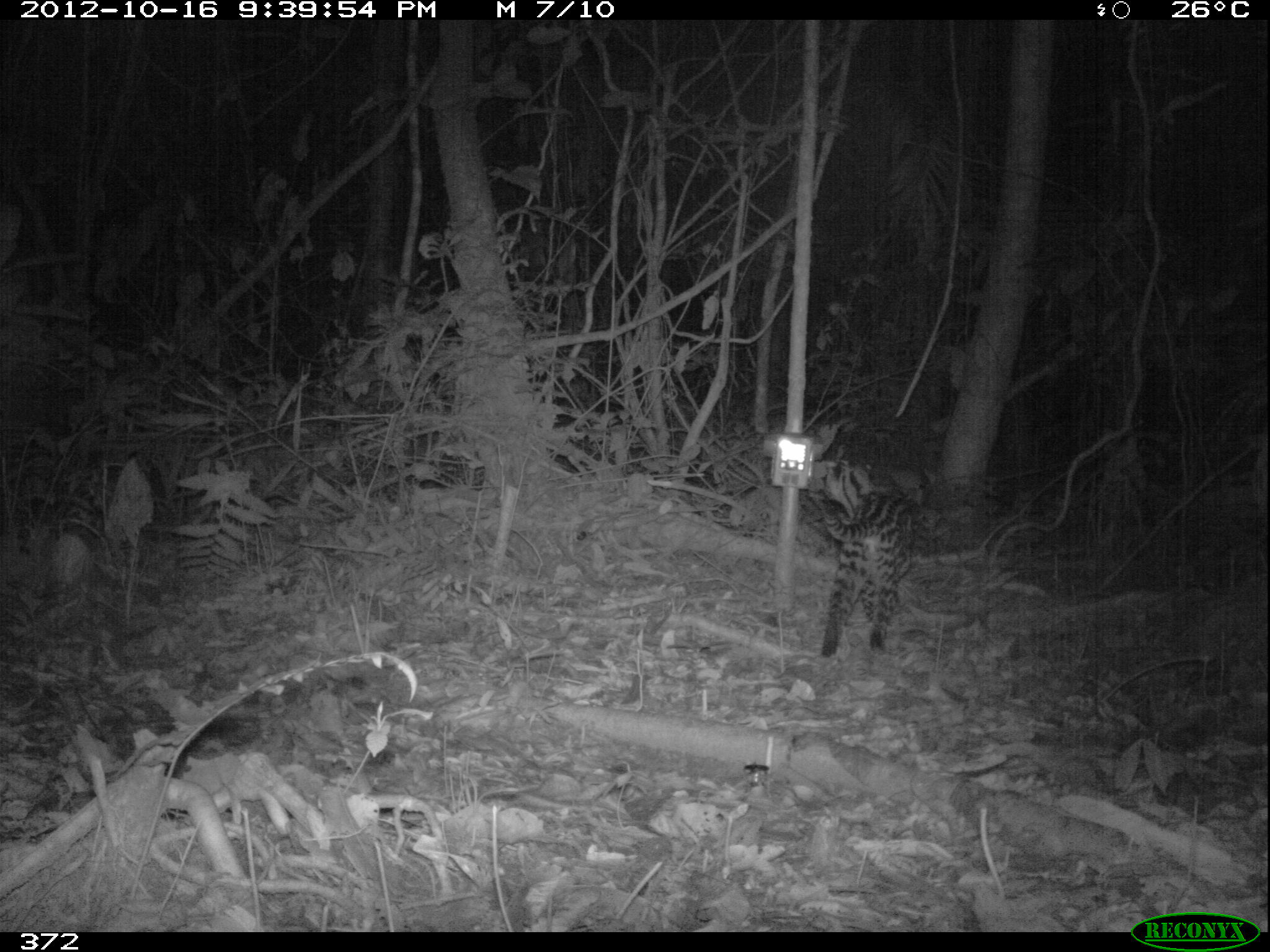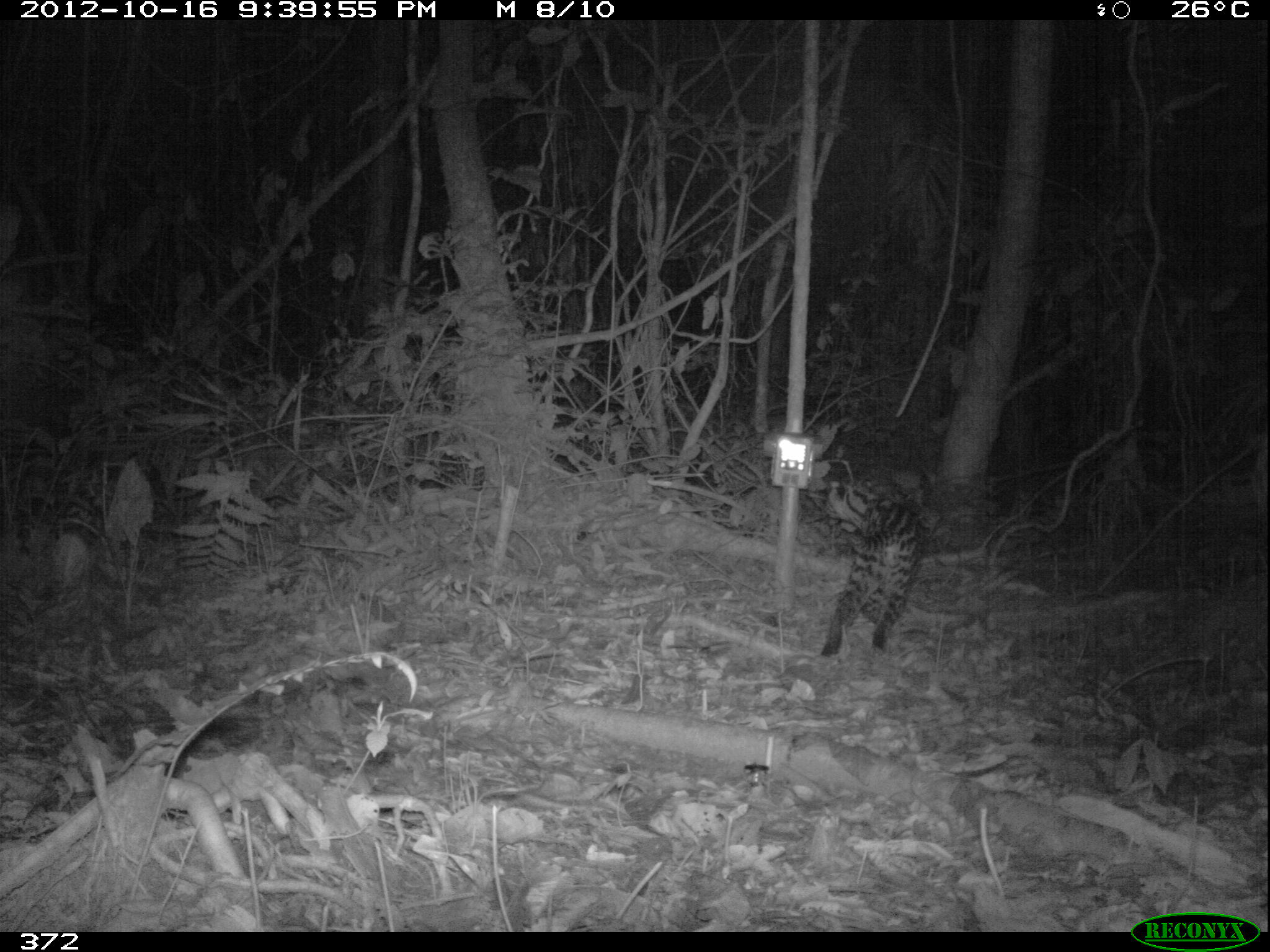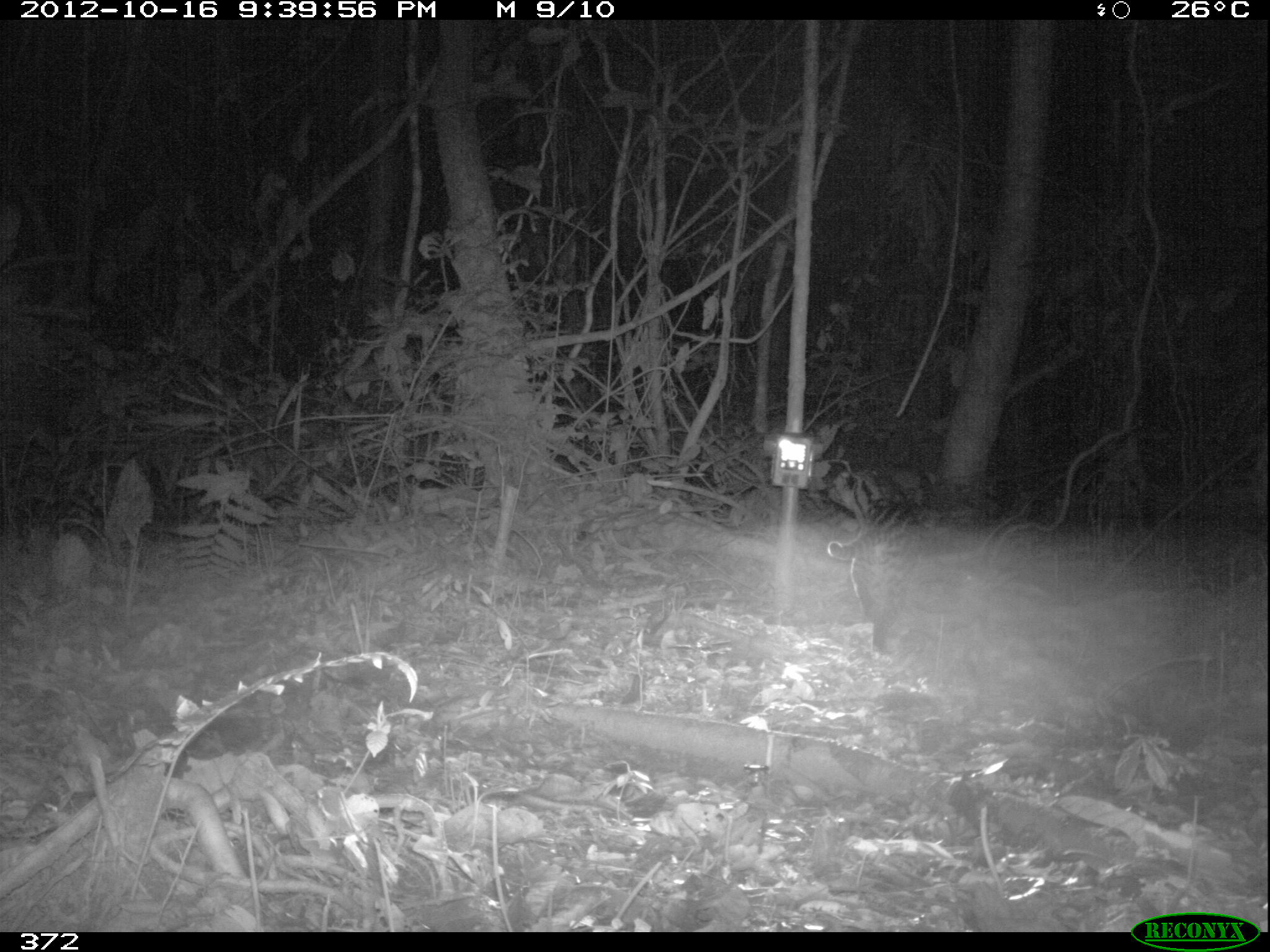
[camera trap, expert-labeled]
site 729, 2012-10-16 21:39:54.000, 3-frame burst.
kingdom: Animalia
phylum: Chordata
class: Mammalia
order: Carnivora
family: Felidae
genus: Leopardus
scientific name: Leopardus pardalis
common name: ocelot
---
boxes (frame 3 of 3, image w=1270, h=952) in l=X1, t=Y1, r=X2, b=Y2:
leopardus pardalis: l=826, t=503, r=927, b=656